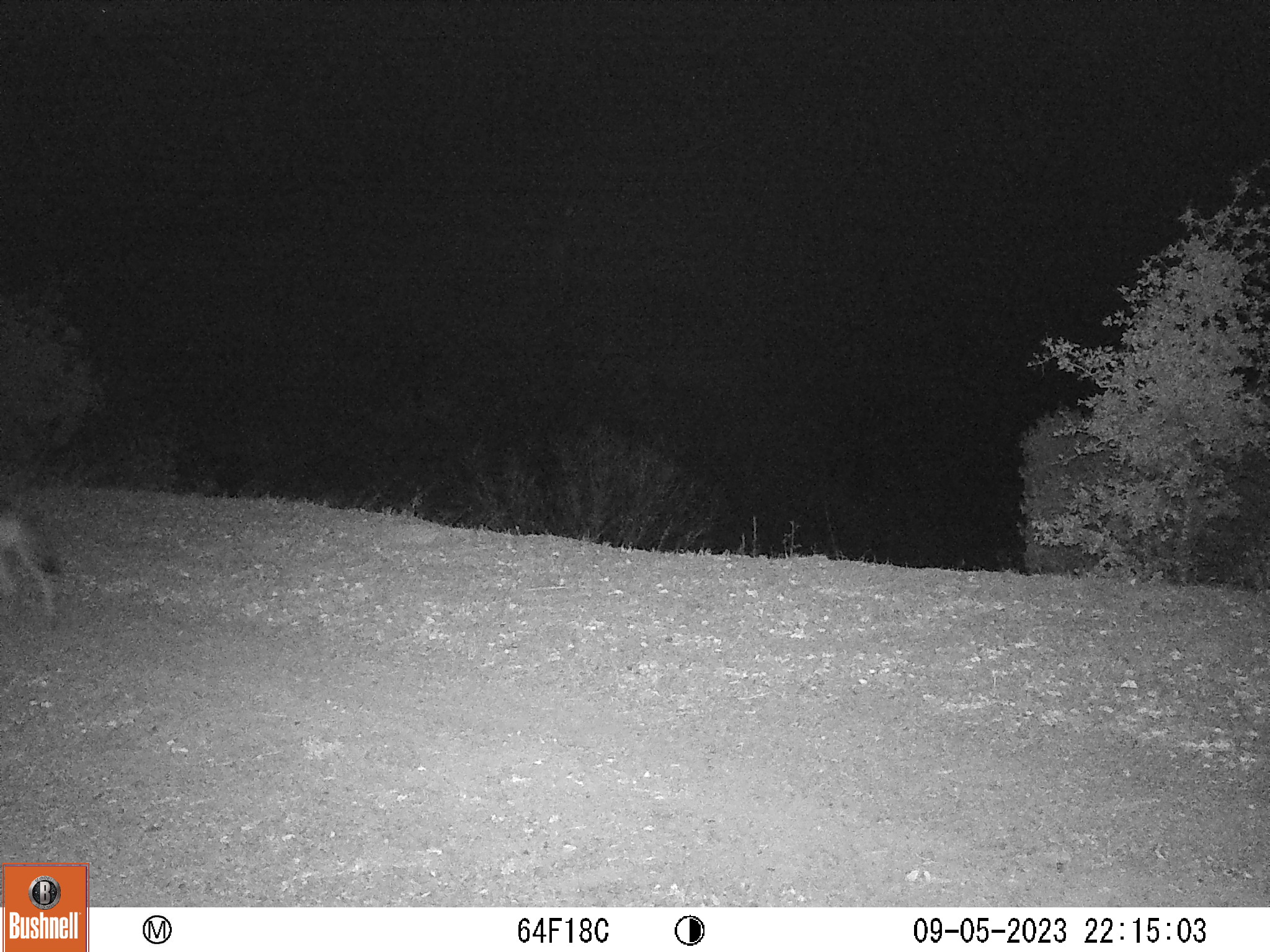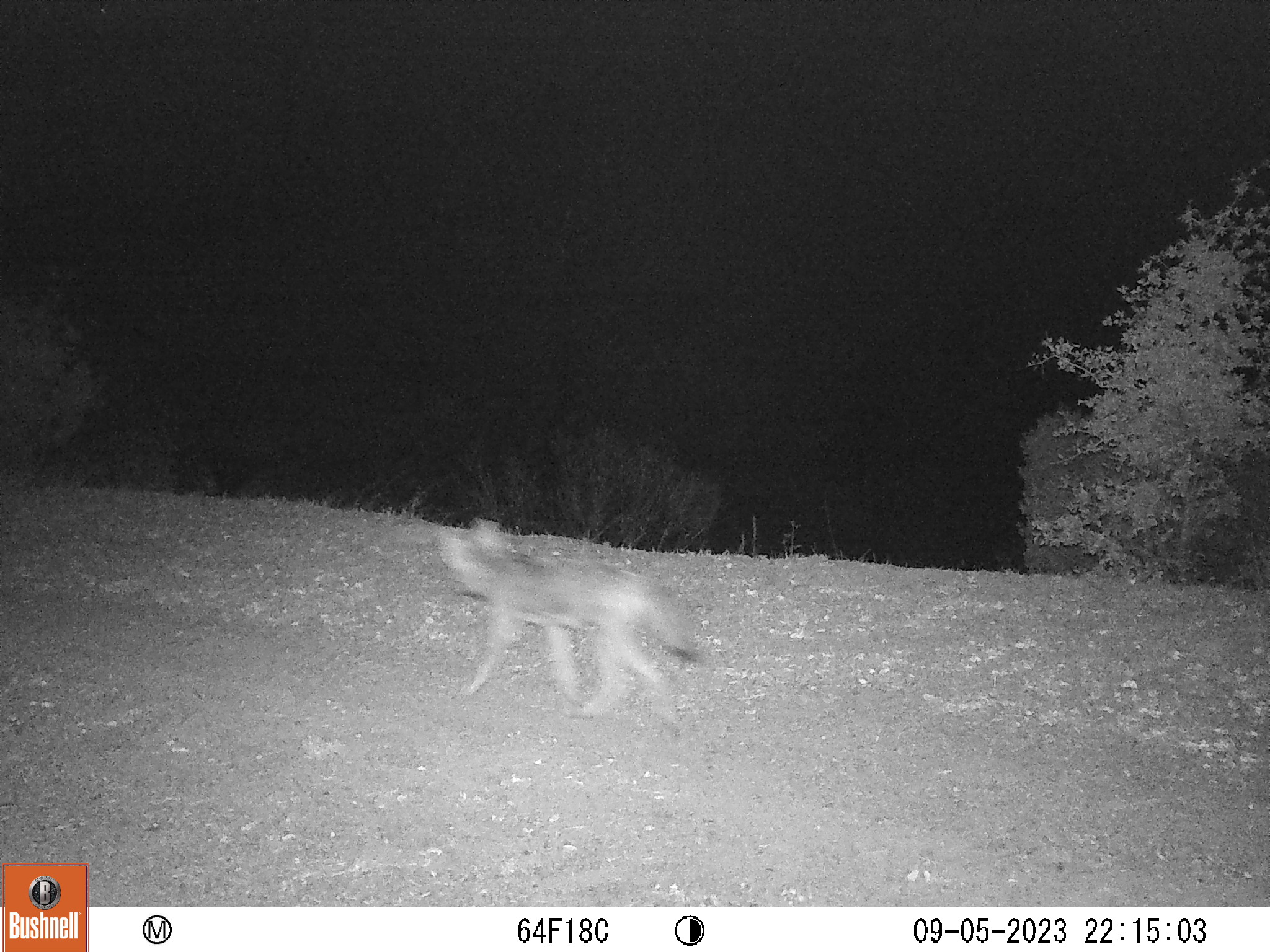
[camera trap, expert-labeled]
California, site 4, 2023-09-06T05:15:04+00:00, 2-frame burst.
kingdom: Animalia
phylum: Chordata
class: Mammalia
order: Carnivora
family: Canidae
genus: Canis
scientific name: Canis latrans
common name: coyote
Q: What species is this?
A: Coyote (Canis latrans).